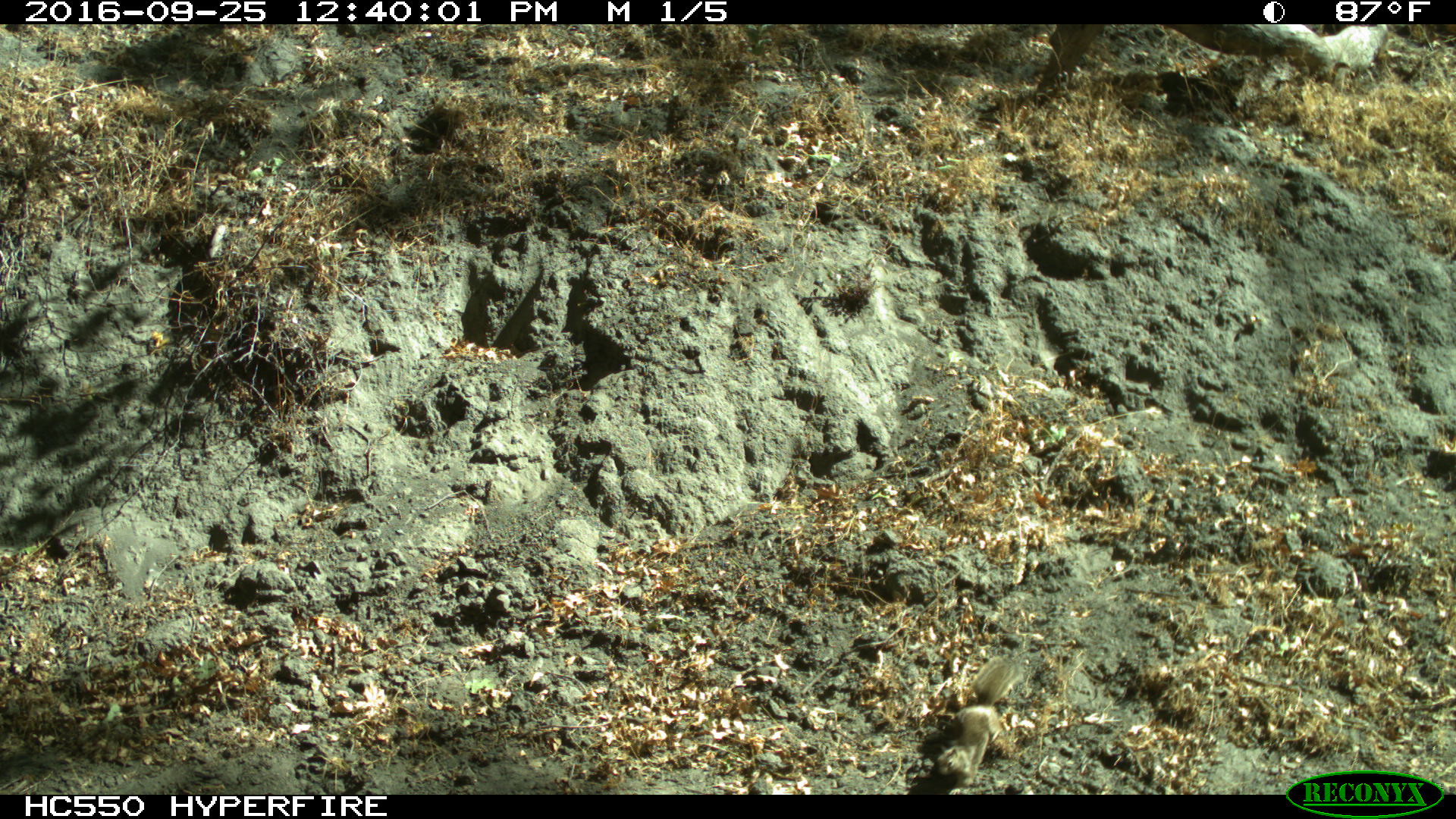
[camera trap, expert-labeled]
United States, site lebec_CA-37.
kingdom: Animalia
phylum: Chordata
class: Mammalia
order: Rodentia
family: Sciuridae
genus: Otospermophilus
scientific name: Otospermophilus beecheyi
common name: california ground squirrel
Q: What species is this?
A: Otospermophilus beecheyi (california ground squirrel).